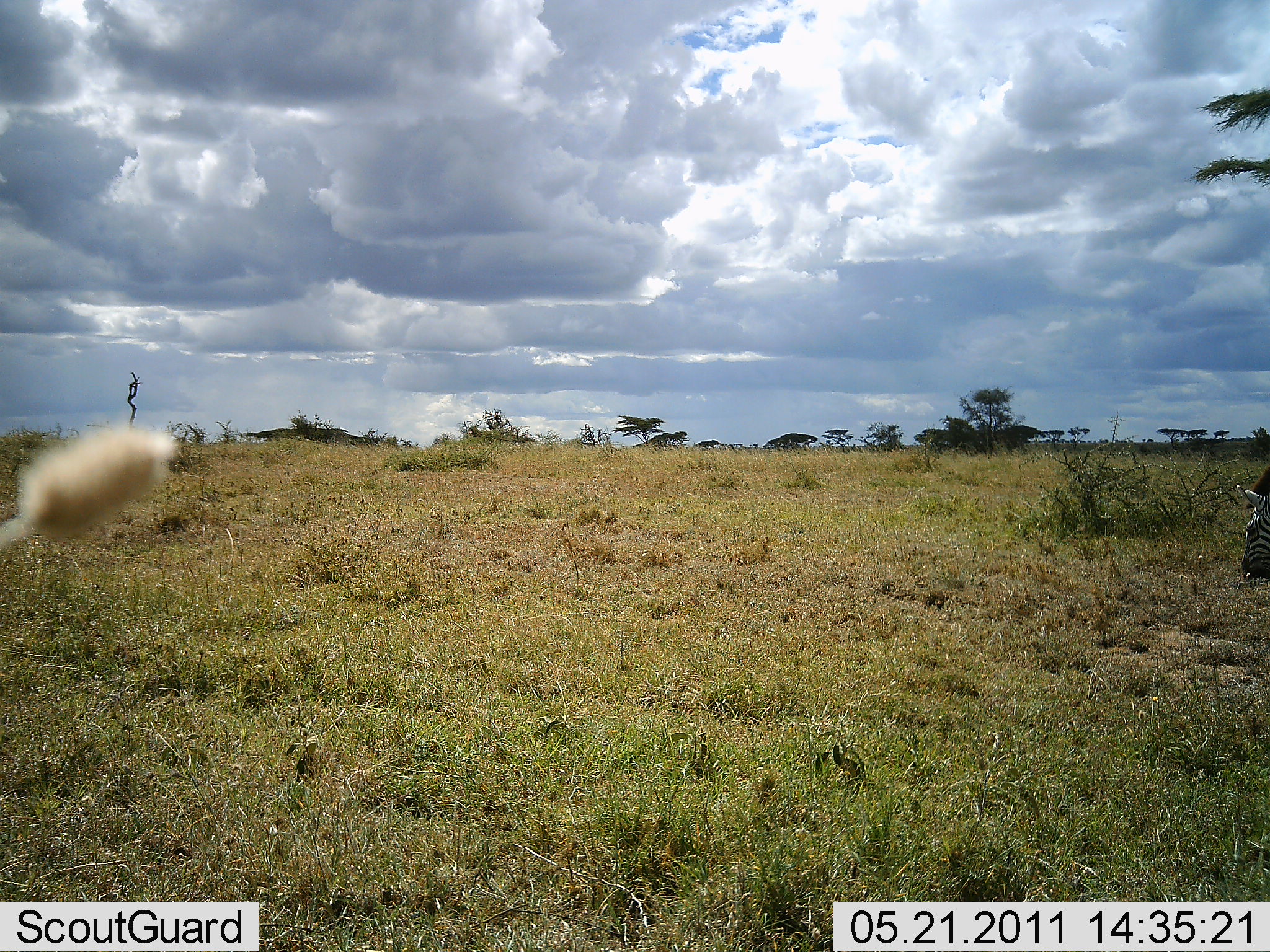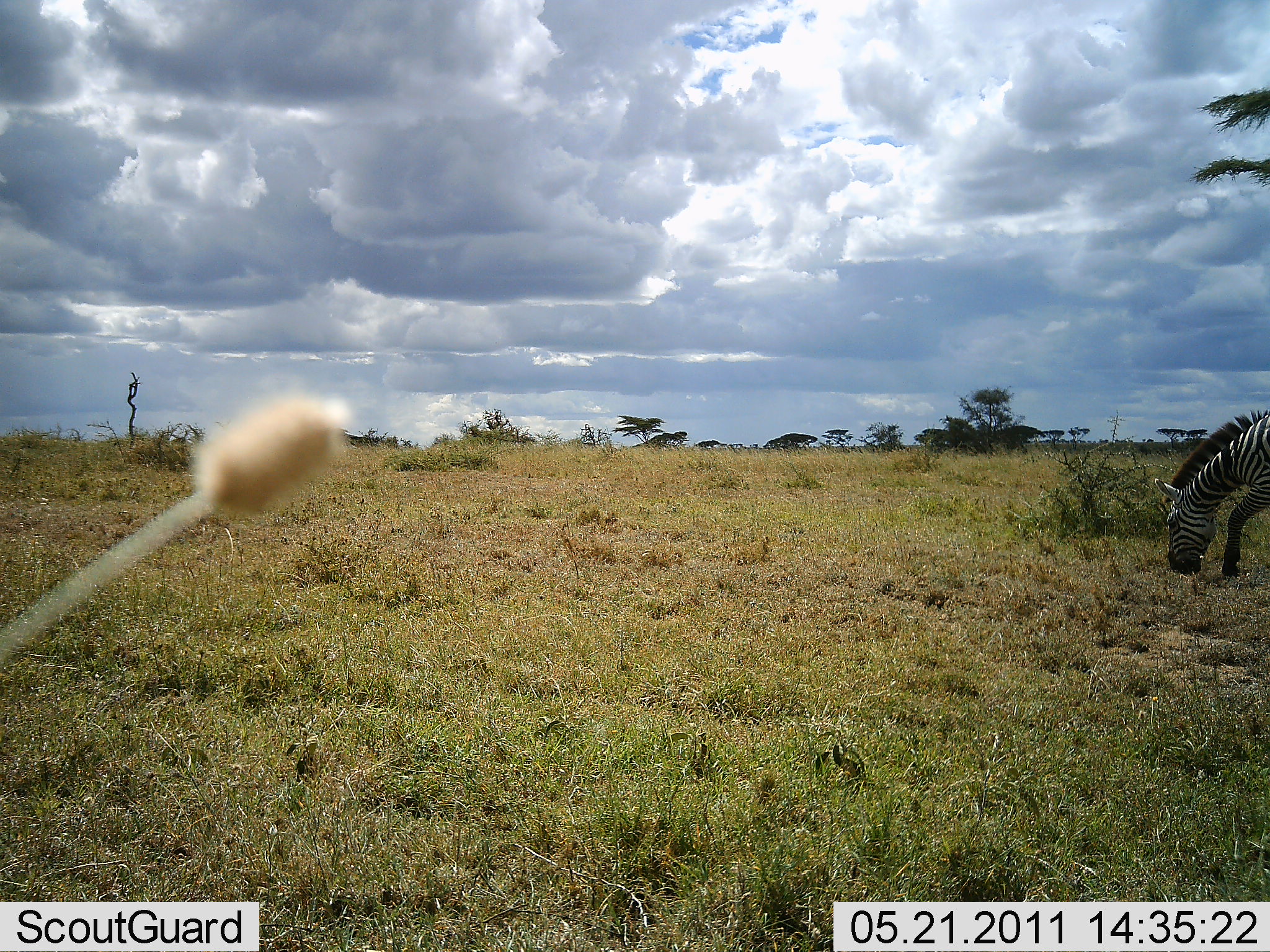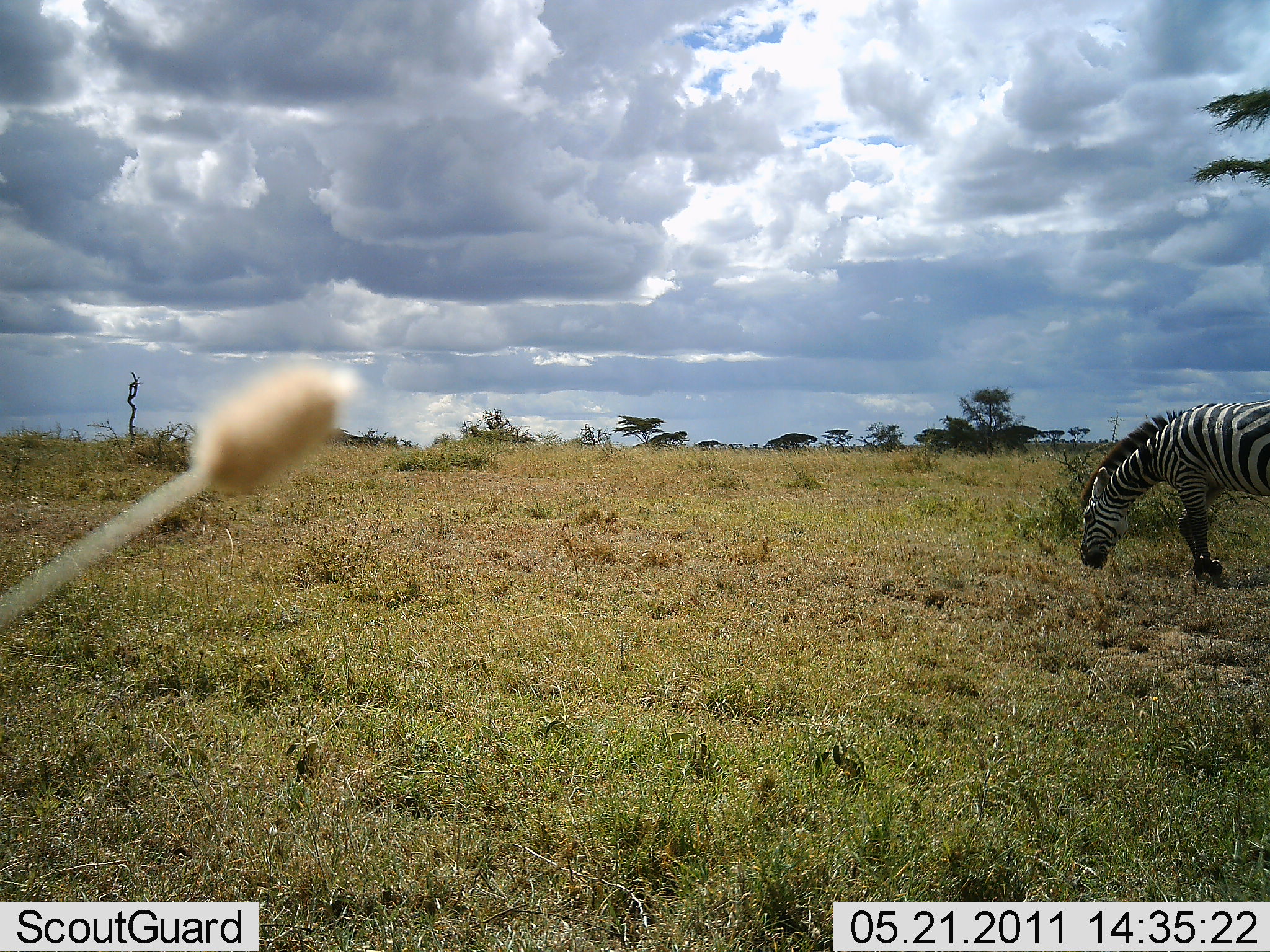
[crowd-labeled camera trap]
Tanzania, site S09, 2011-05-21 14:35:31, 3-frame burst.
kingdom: Animalia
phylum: Chordata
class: Mammalia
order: Perissodactyla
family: Equidae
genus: Equus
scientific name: Equus quagga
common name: plains zebra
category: zebra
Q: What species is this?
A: Zebra (plains zebra) (Equus quagga).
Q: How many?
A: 1.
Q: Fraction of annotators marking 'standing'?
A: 8%.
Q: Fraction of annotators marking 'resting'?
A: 0%.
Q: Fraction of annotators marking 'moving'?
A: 54%.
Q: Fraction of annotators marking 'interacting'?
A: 0%.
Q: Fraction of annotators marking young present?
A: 0%.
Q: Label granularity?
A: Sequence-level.